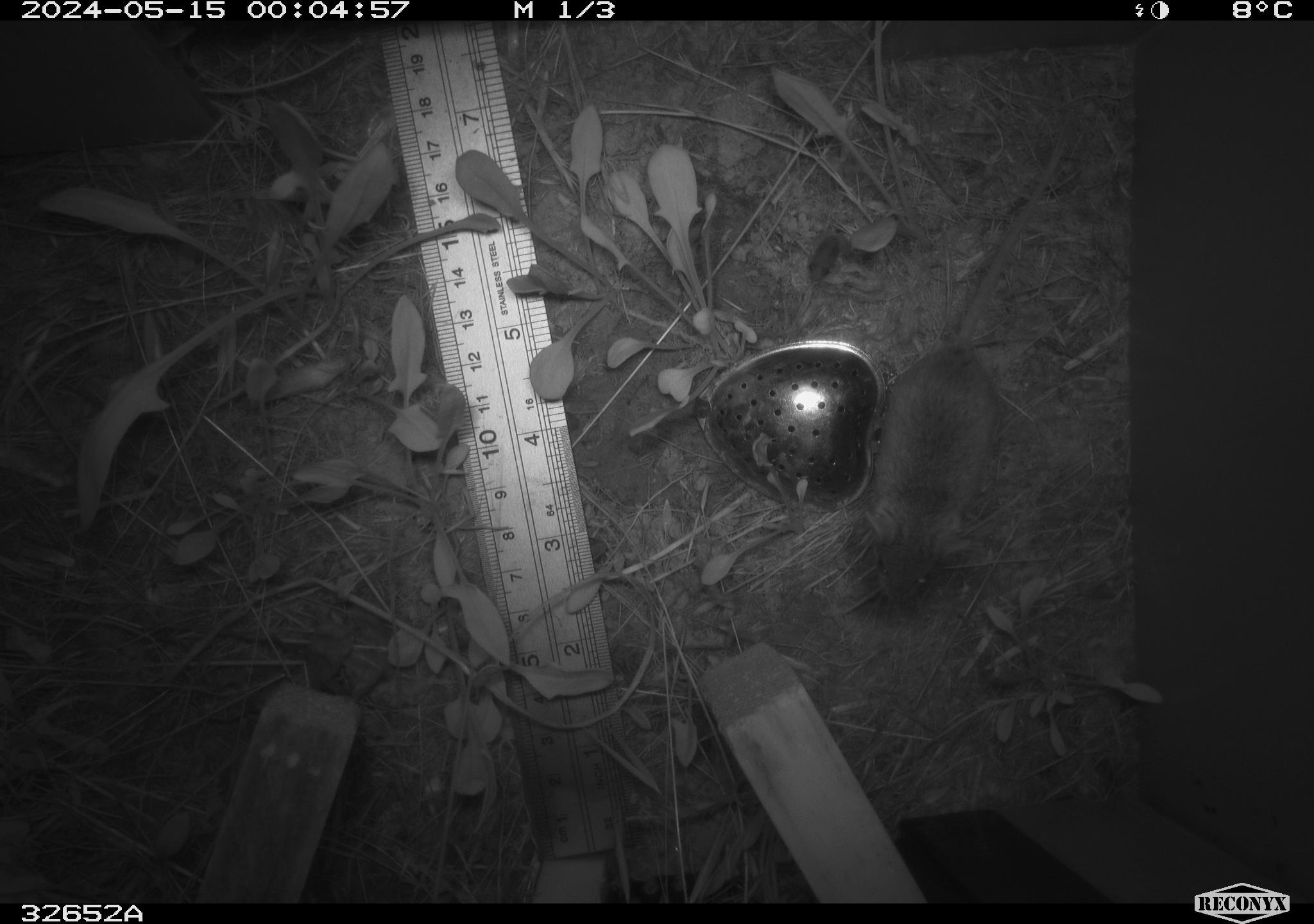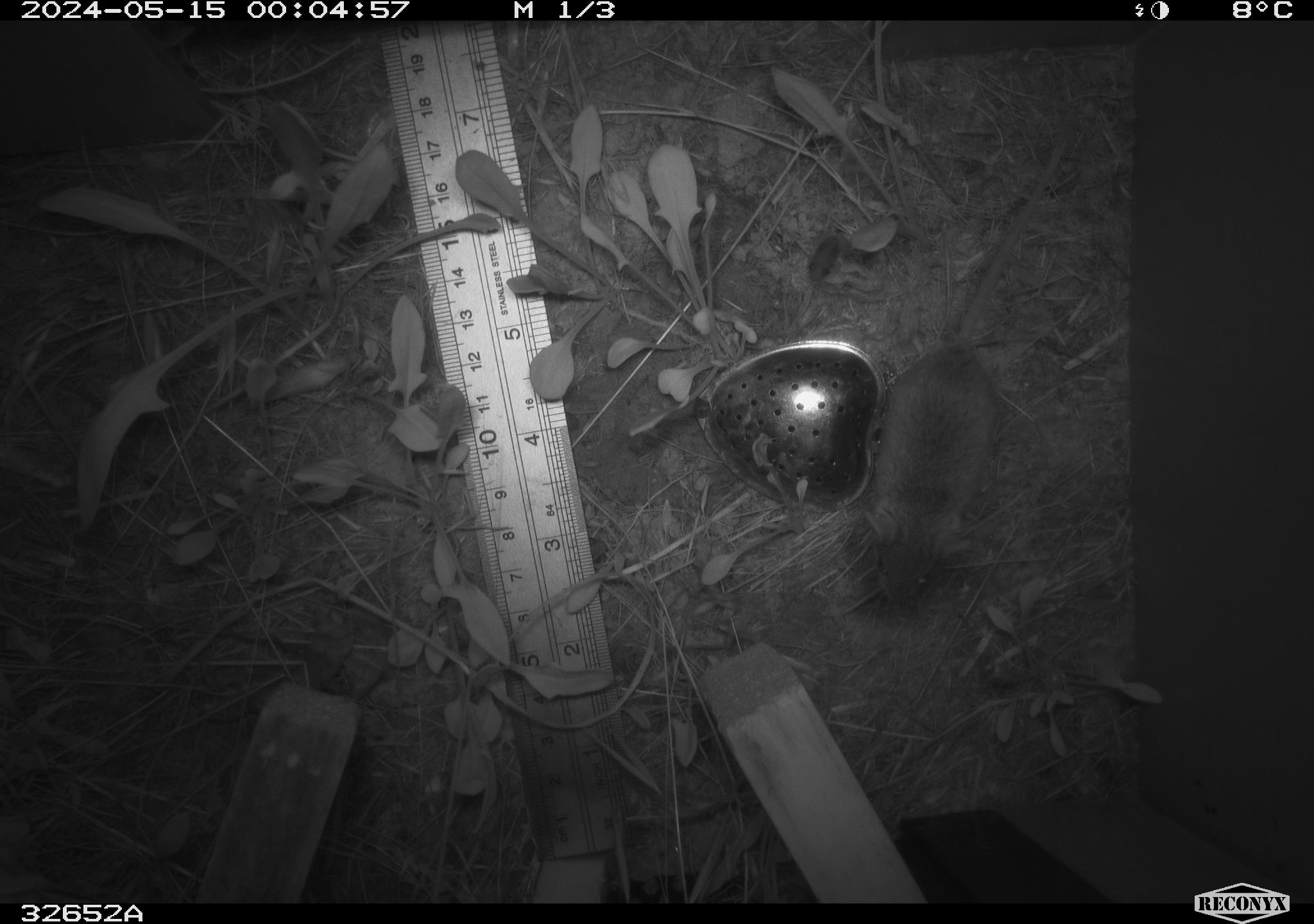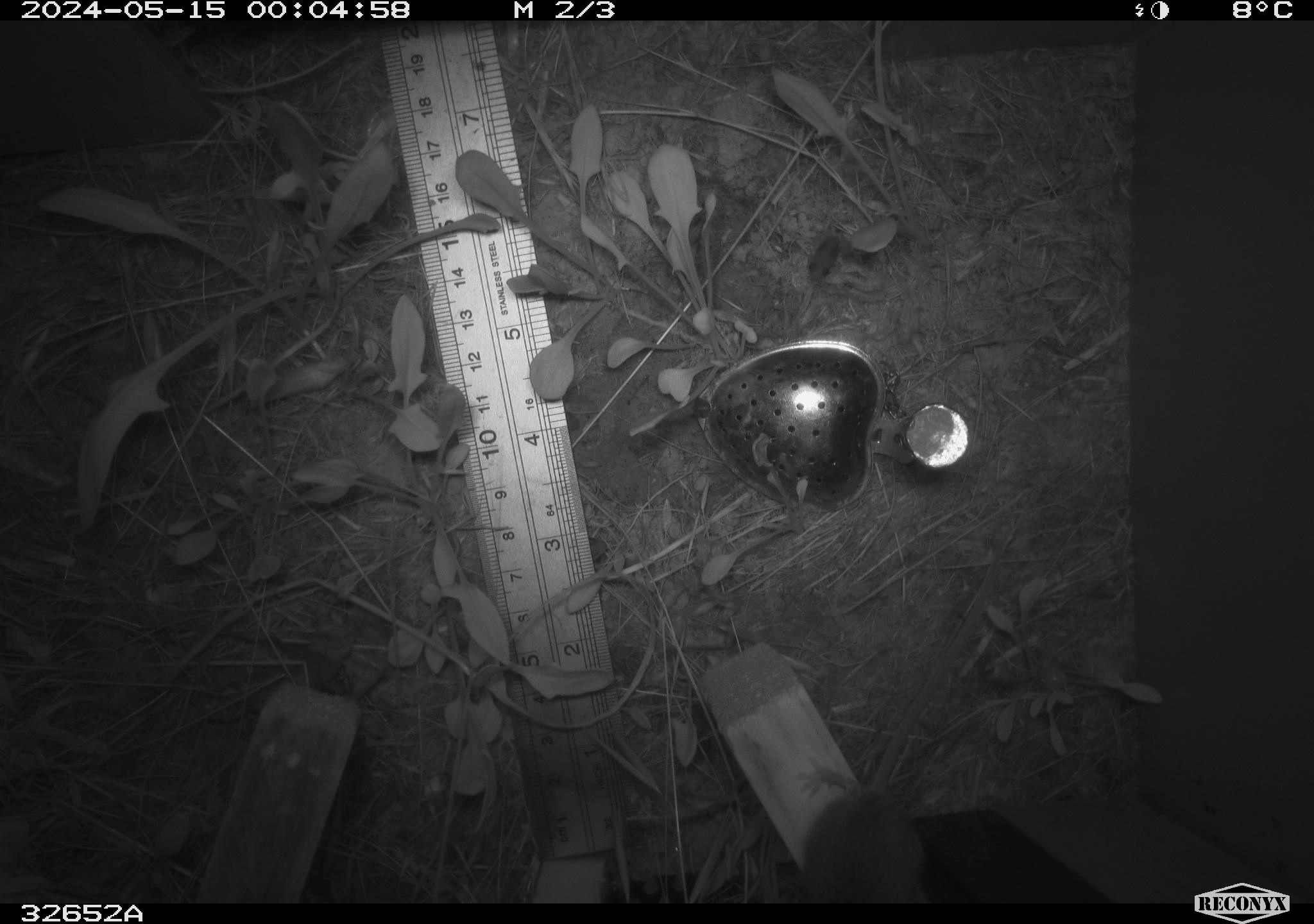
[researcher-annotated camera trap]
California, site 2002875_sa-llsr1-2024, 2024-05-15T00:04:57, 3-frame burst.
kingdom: Animalia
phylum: Chordata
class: Mammalia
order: Rodentia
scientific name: Rodentia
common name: rodent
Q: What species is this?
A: Rodent (Rodentia).